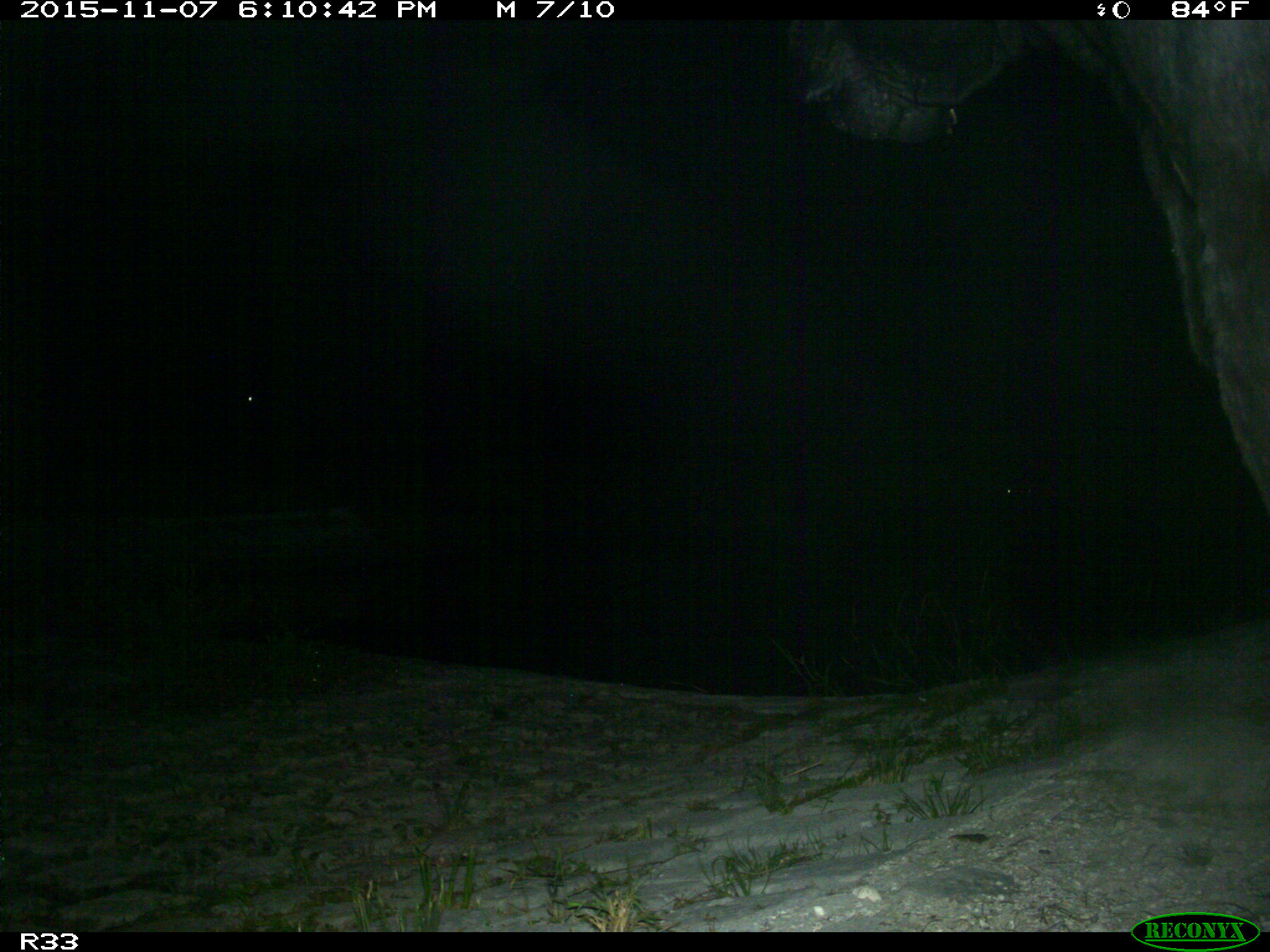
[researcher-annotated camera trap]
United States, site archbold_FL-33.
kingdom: Animalia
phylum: Chordata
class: Mammalia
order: Artiodactyla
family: Bovidae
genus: Bos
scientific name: Bos taurus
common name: domestic cow